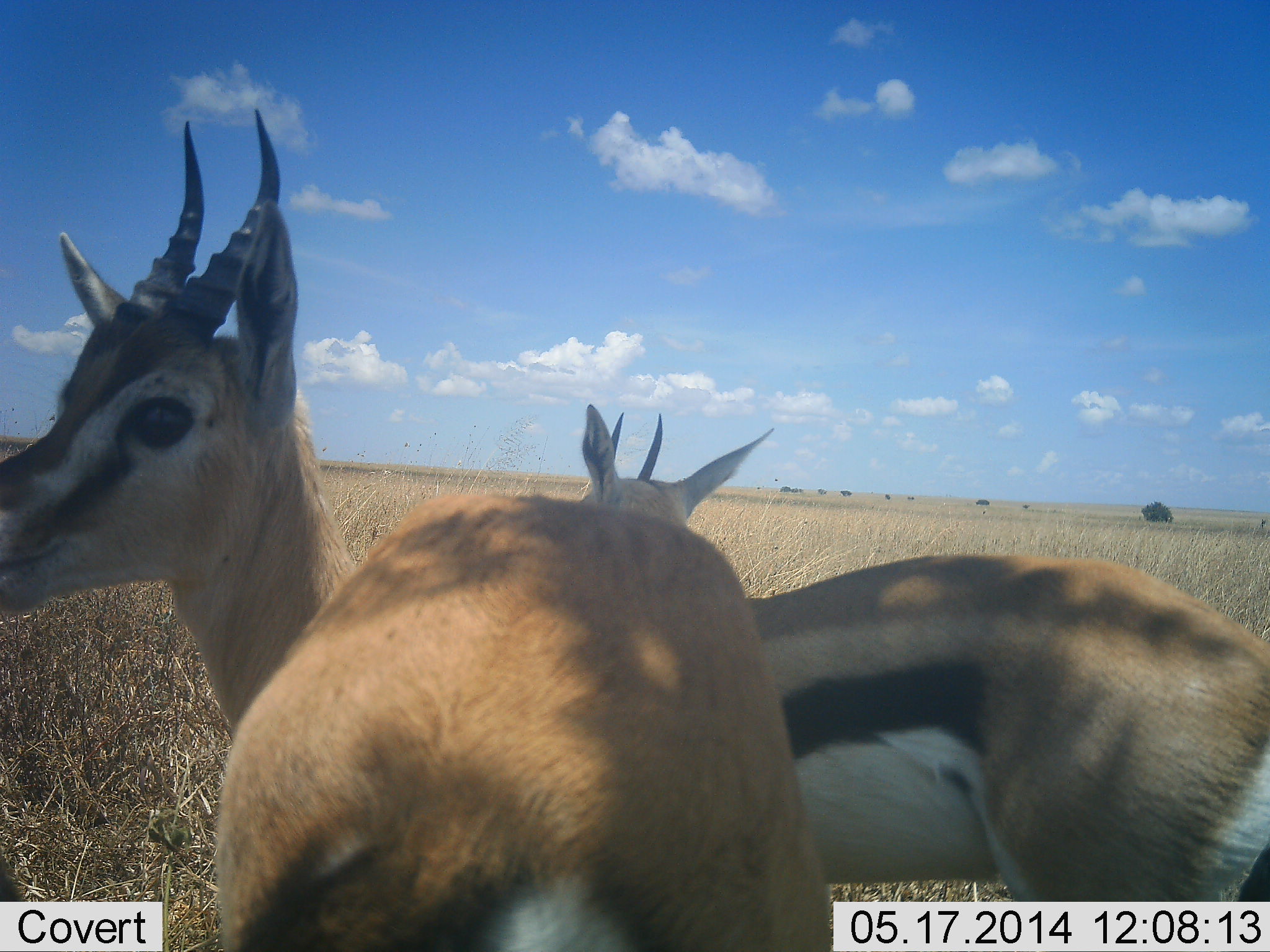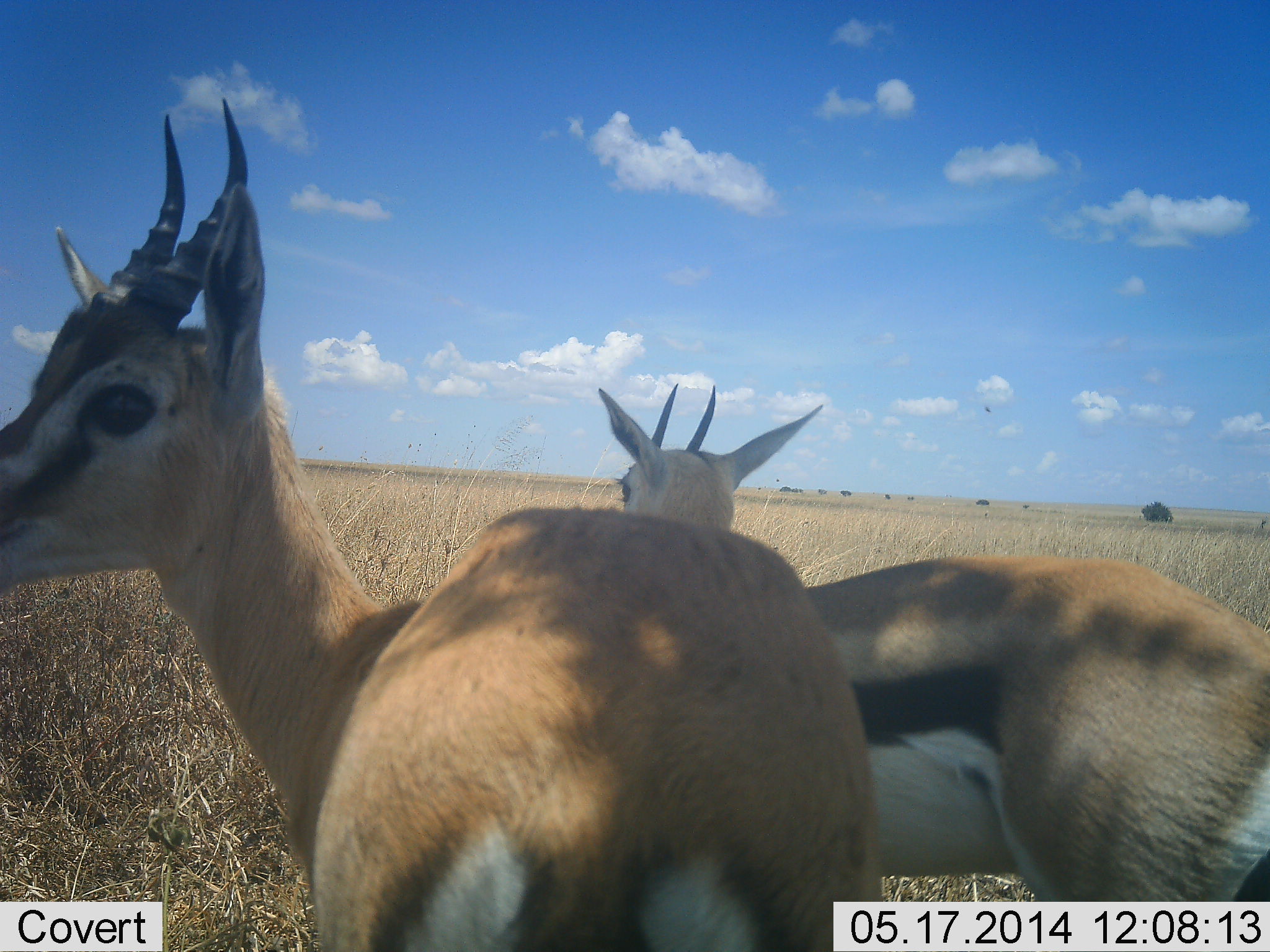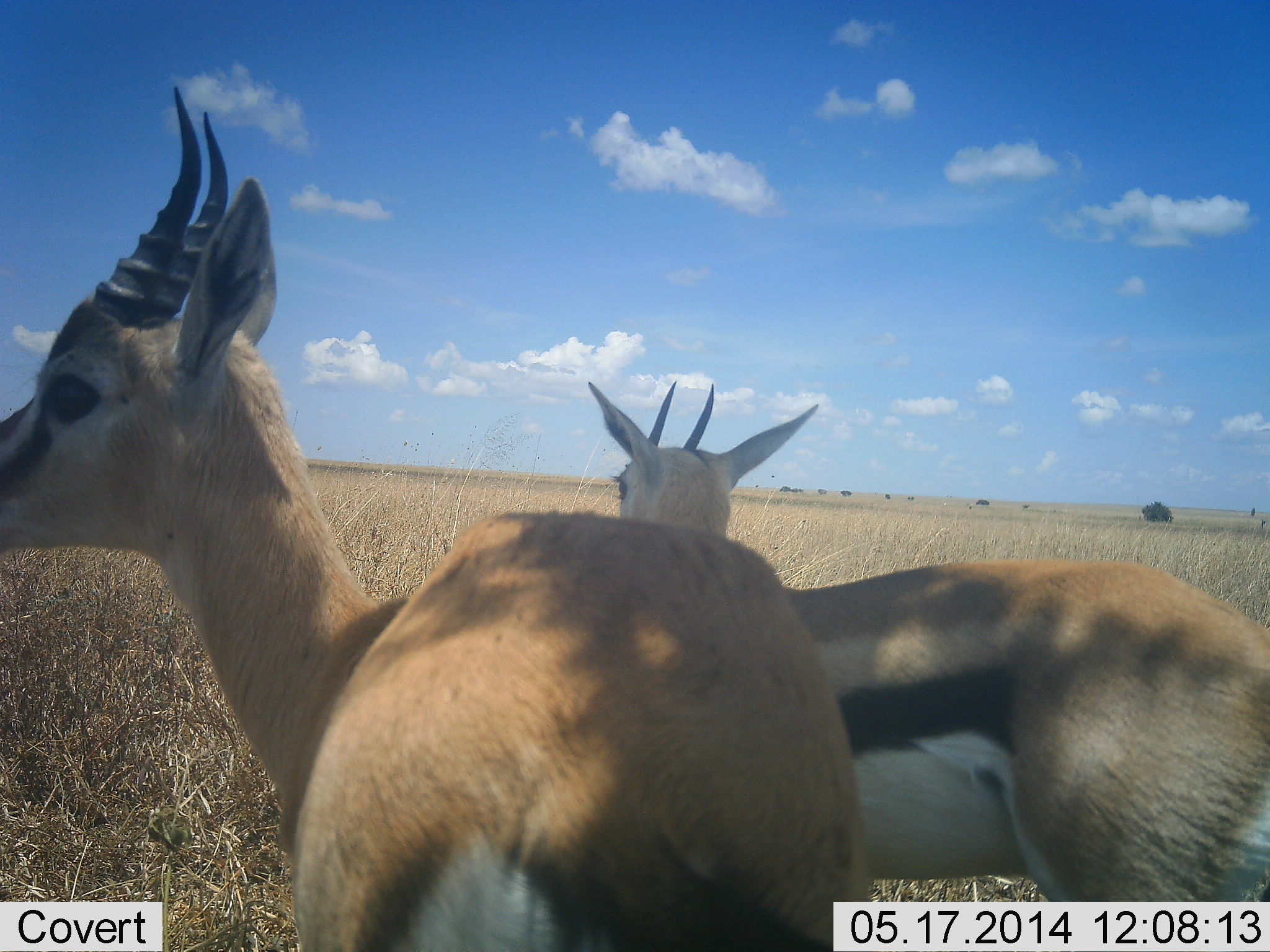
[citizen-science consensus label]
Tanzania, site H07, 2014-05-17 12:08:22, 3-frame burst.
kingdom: Animalia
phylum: Chordata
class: Mammalia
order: Artiodactyla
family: Bovidae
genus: Eudorcas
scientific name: Eudorcas thomsonii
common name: thomson's gazelle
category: gazellethomsons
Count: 2.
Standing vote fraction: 100%.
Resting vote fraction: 0%.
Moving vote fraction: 0%.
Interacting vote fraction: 10%.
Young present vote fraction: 0%.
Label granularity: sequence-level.